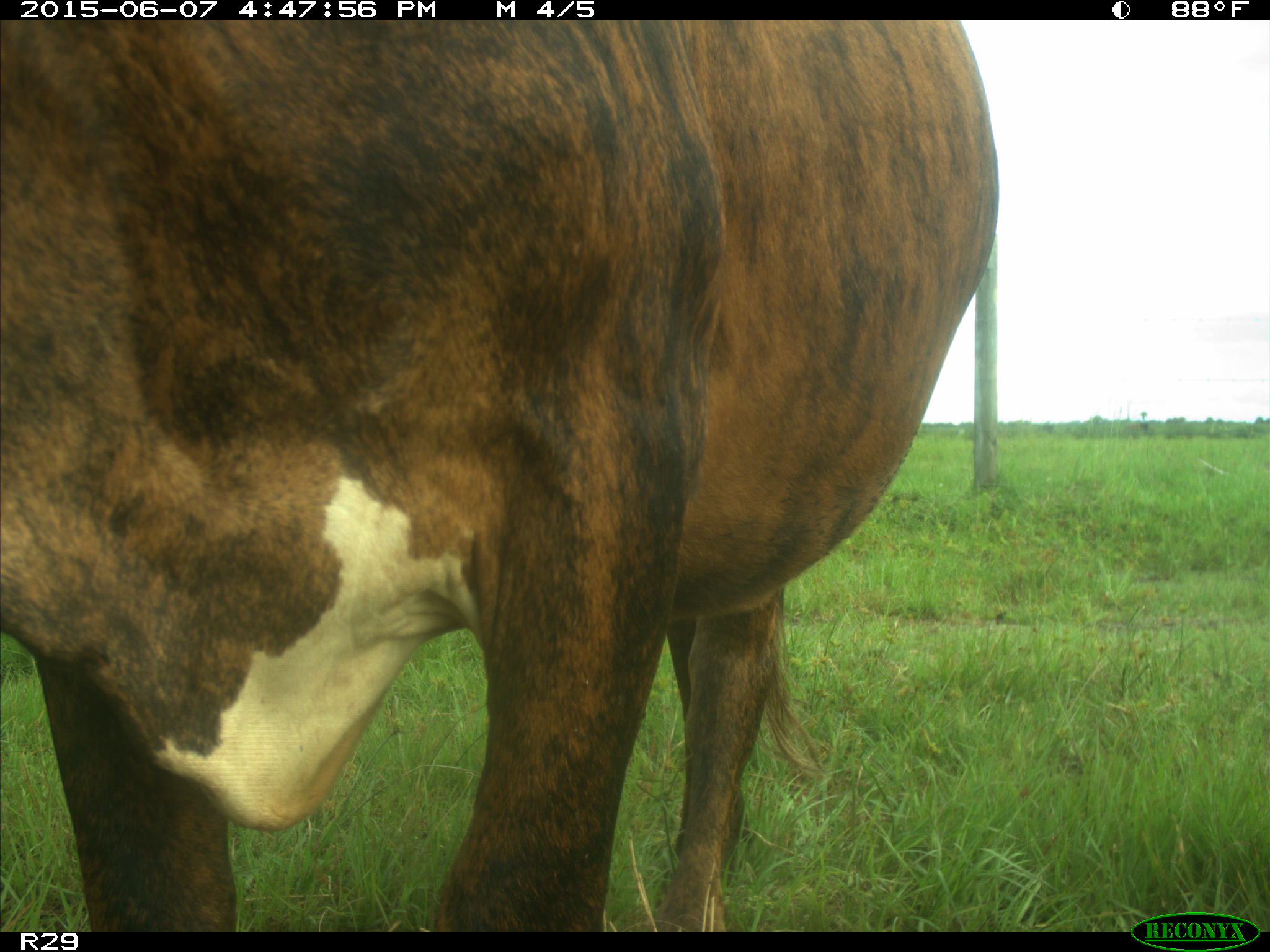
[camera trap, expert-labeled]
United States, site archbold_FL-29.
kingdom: Animalia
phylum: Chordata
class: Mammalia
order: Artiodactyla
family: Bovidae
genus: Bos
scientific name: Bos taurus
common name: domestic cow